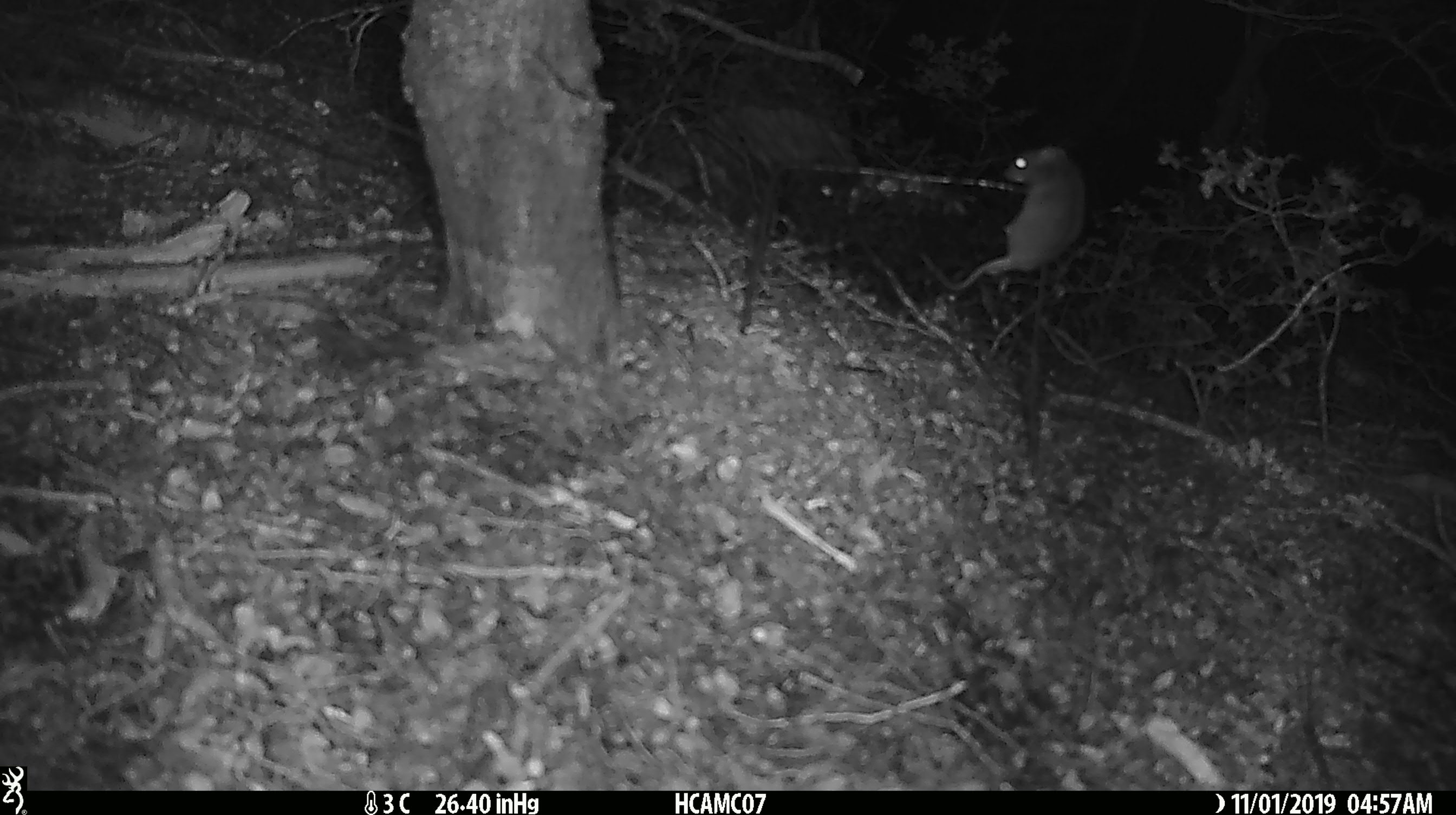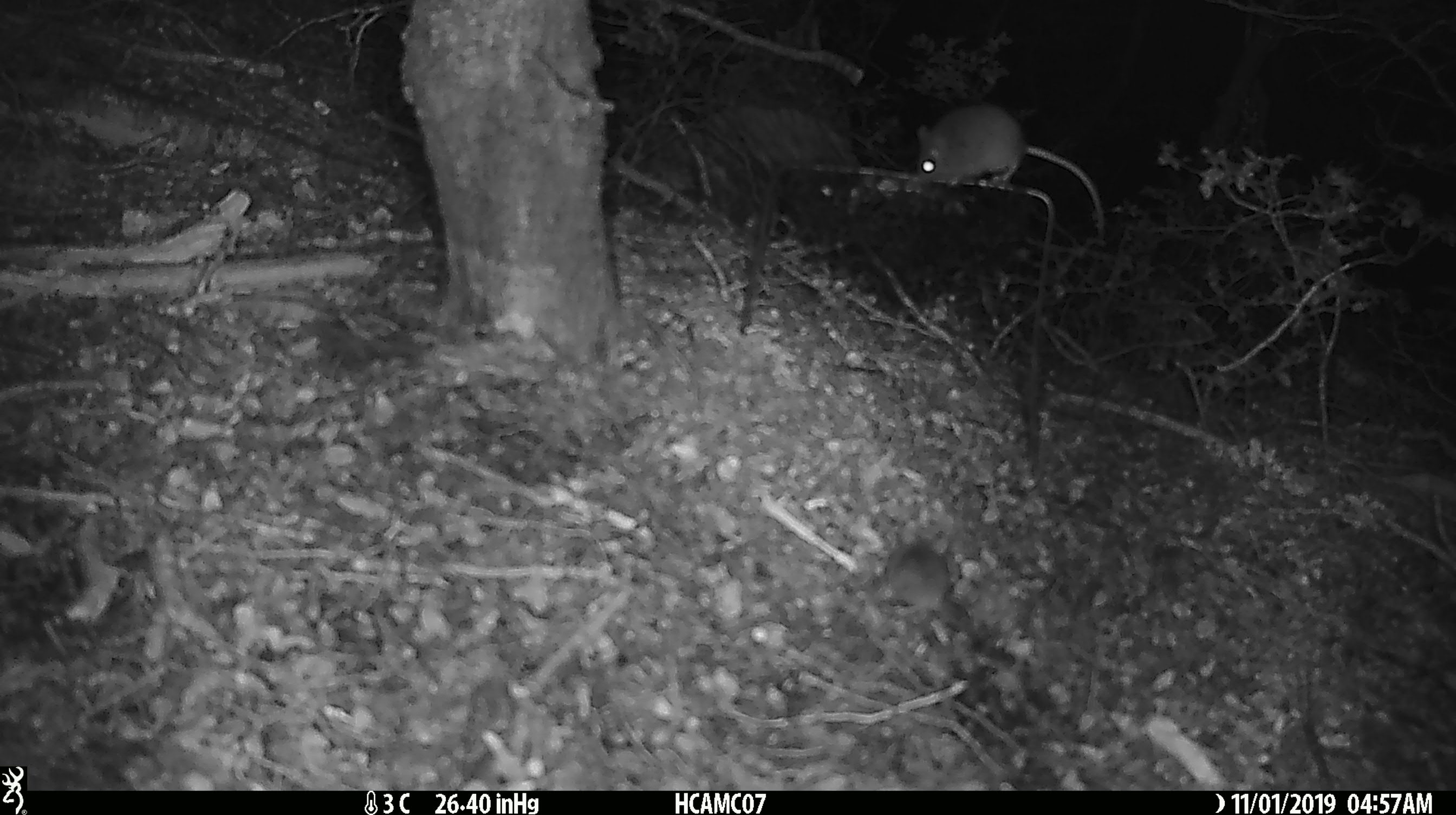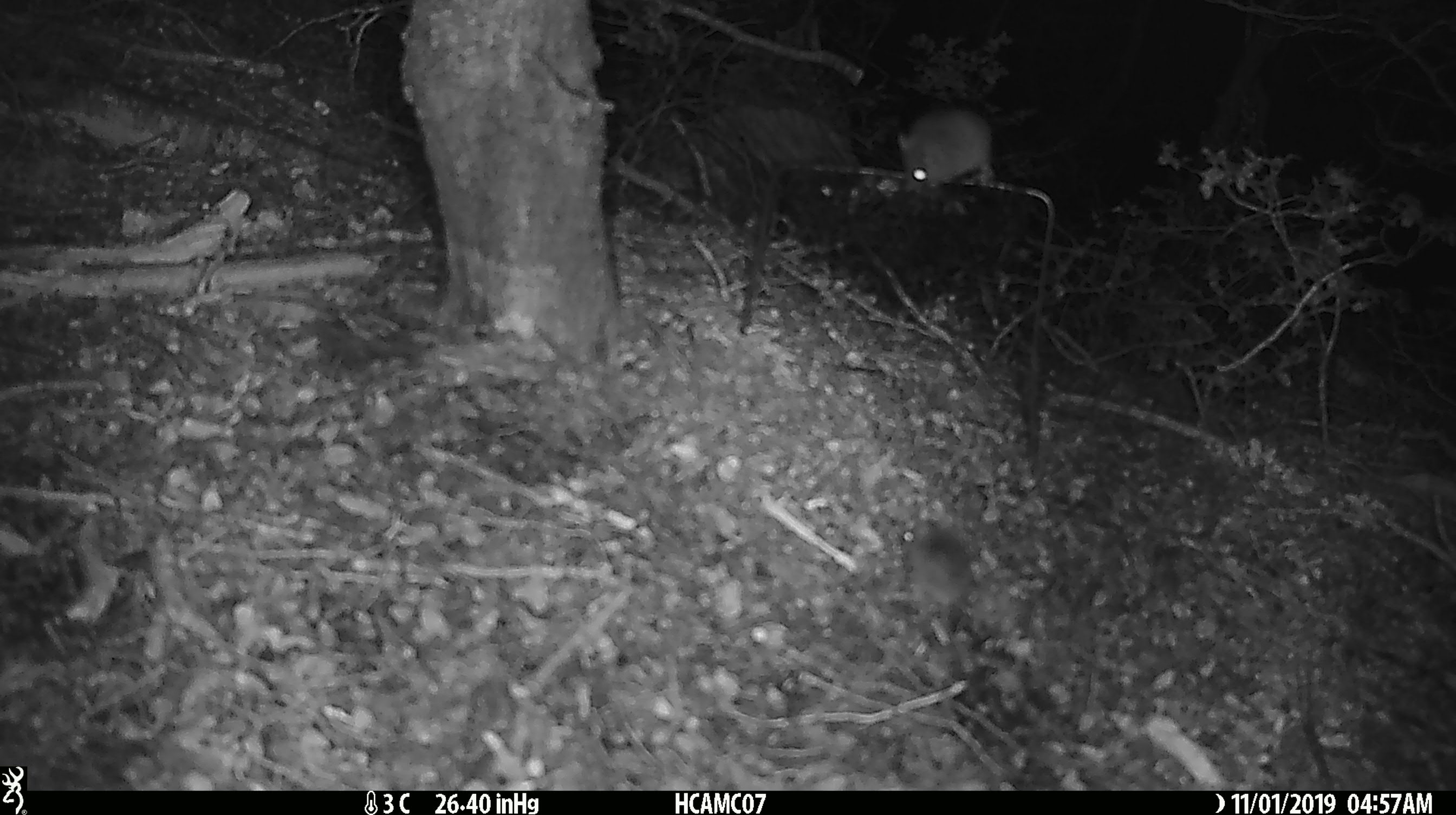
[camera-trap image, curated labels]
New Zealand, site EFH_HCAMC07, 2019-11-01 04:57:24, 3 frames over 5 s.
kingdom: Animalia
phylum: Chordata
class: Mammalia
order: Rodentia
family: Muridae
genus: Mus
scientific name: Mus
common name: mouse